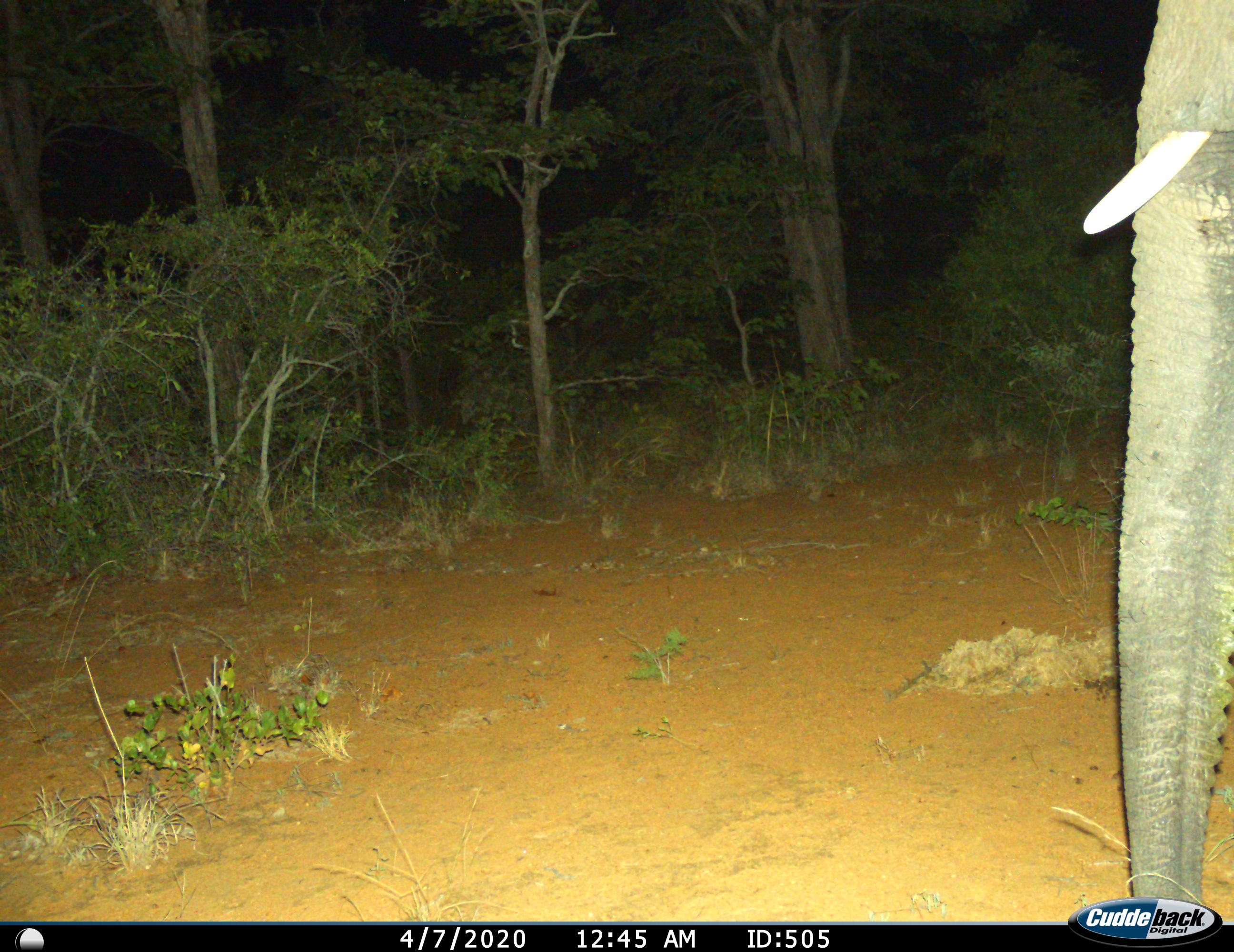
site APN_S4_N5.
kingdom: Animalia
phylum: Chordata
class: Mammalia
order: Proboscidea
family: Elephantidae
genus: Loxodonta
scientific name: Loxodonta africana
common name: african bush elephant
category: elephant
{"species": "elephant (african bush elephant) (Loxodonta africana)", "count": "1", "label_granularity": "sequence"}